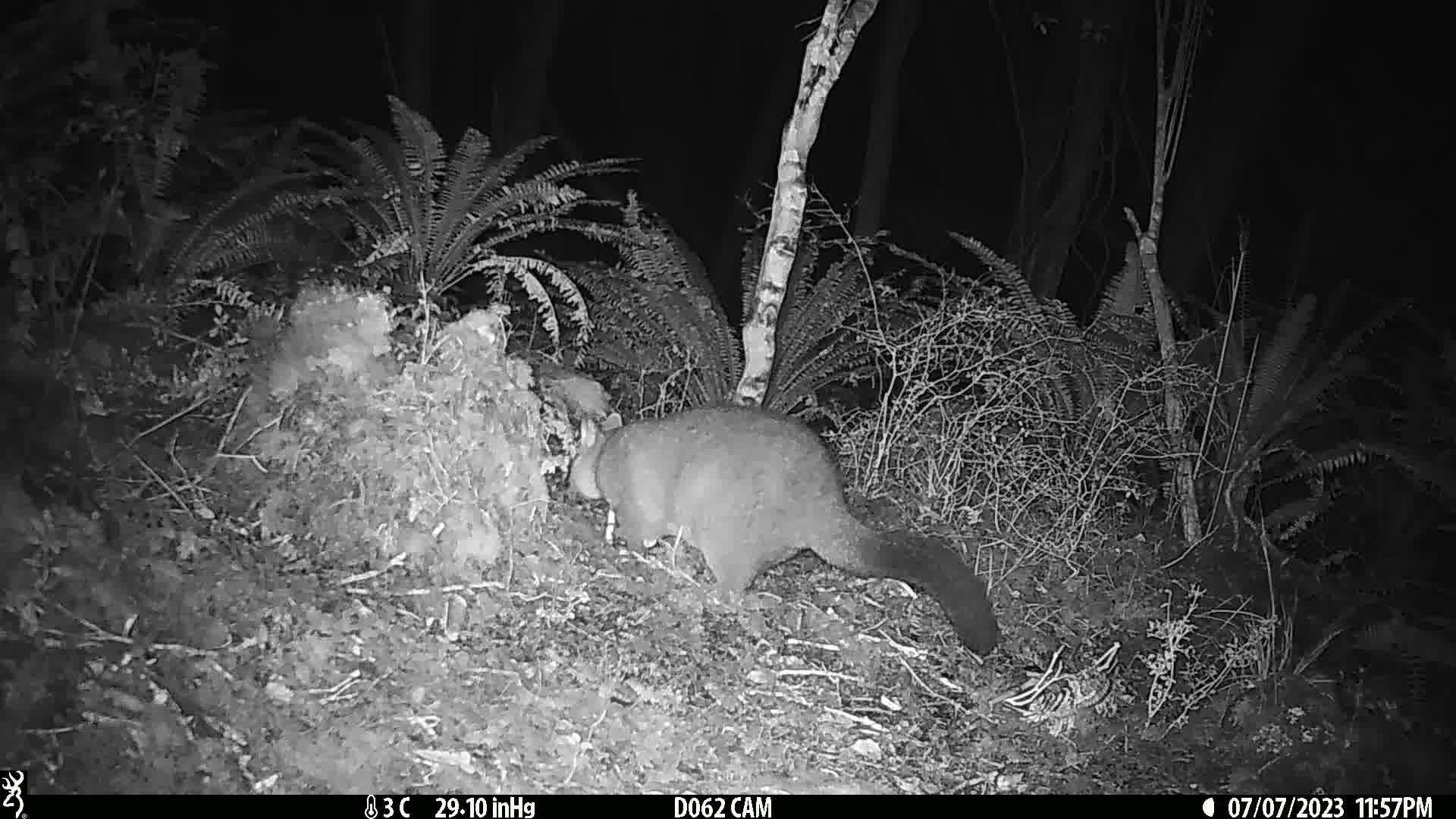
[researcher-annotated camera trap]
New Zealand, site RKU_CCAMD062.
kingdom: Animalia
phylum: Chordata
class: Mammalia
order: Diprotodontia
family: Phalangeridae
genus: Trichosurus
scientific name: Trichosurus vulpecula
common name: common brushtail possum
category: possum